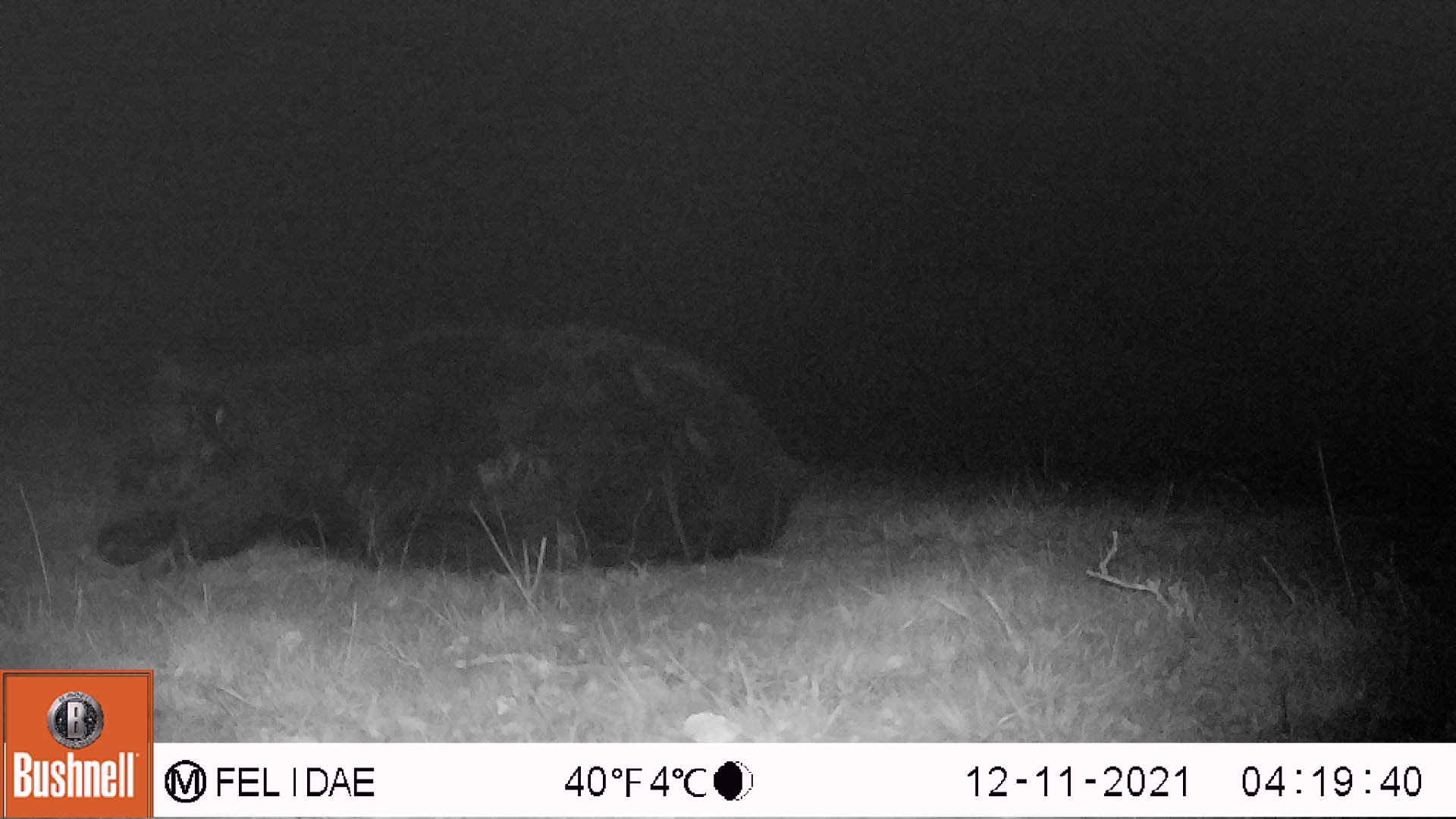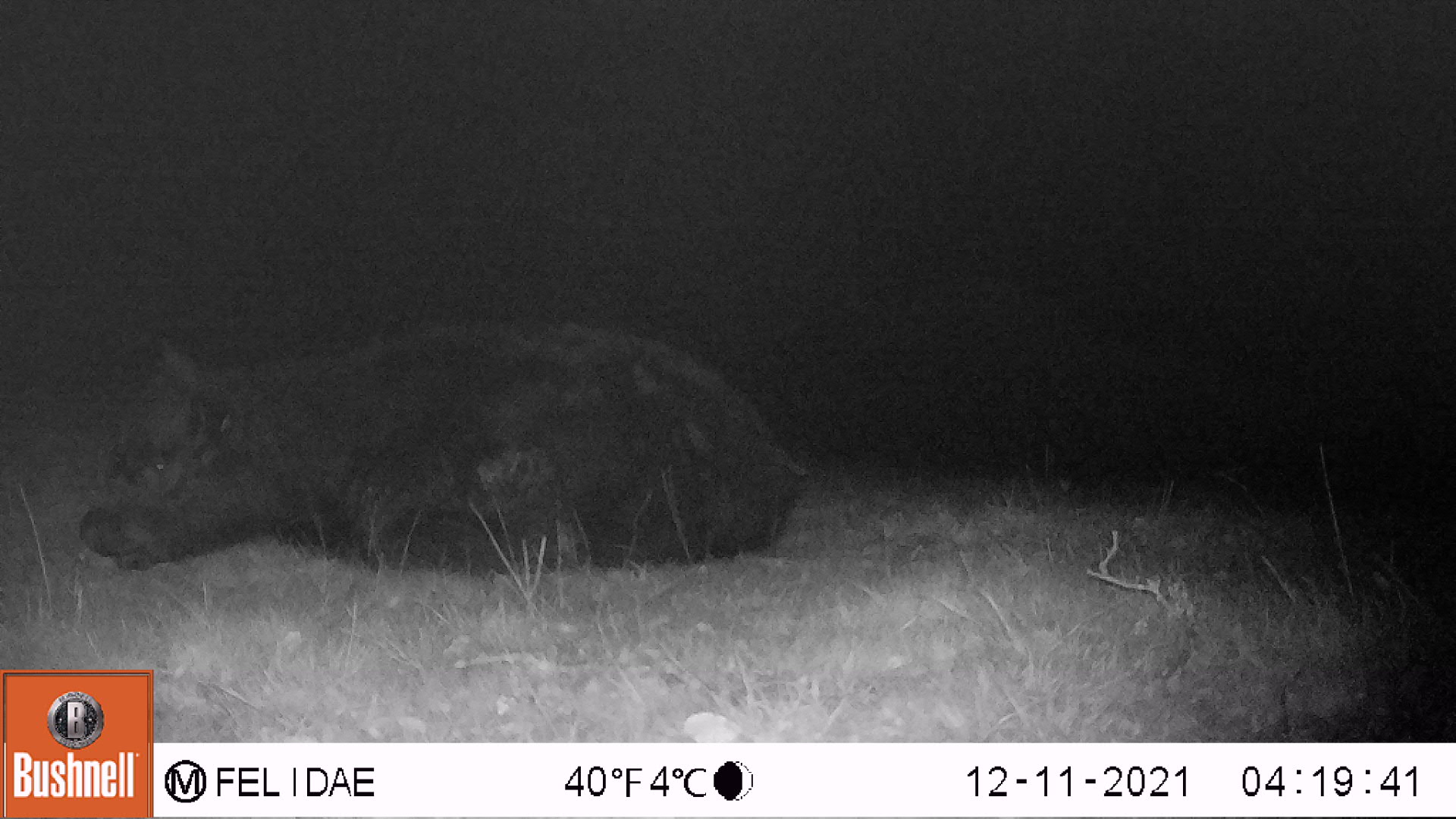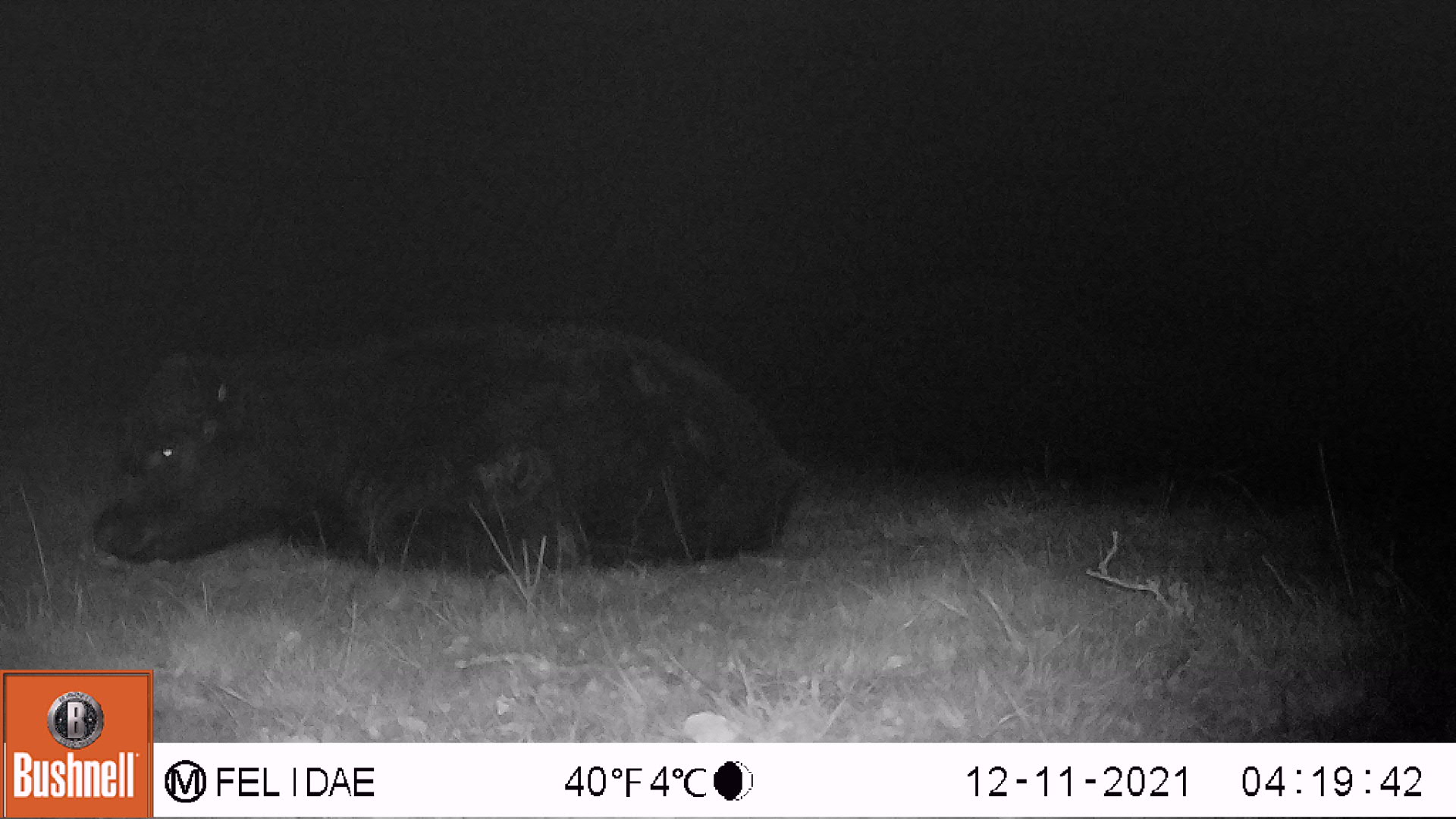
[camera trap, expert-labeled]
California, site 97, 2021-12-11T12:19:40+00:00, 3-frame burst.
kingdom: Animalia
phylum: Chordata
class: Mammalia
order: Artiodactyla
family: Bovidae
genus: Bos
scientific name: Bos taurus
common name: domestic cattle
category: cattle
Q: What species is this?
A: Cattle (domestic cattle) (Bos taurus).